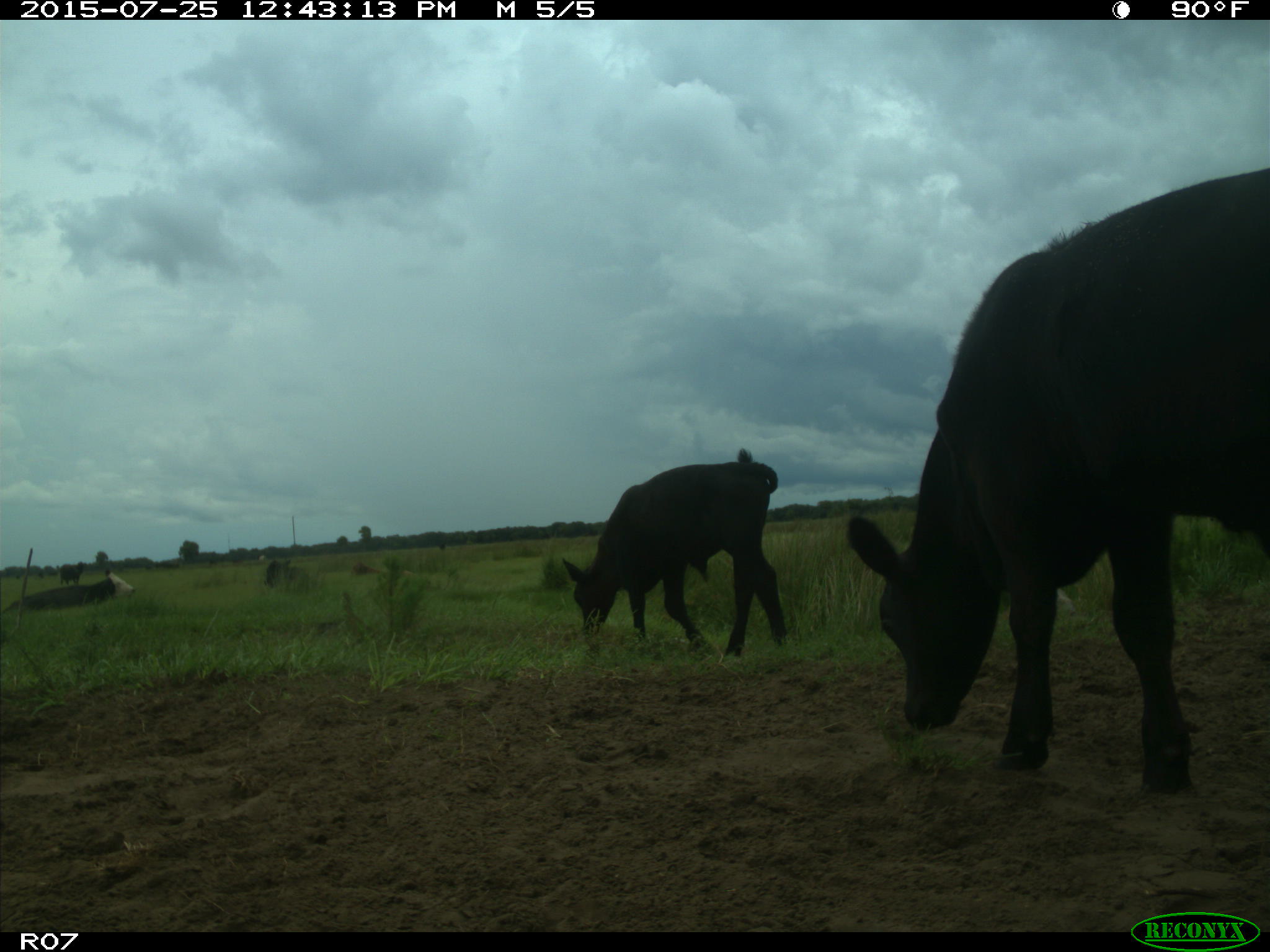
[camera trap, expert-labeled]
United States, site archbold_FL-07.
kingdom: Animalia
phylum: Chordata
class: Mammalia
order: Artiodactyla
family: Bovidae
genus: Bos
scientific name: Bos taurus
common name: domestic cow